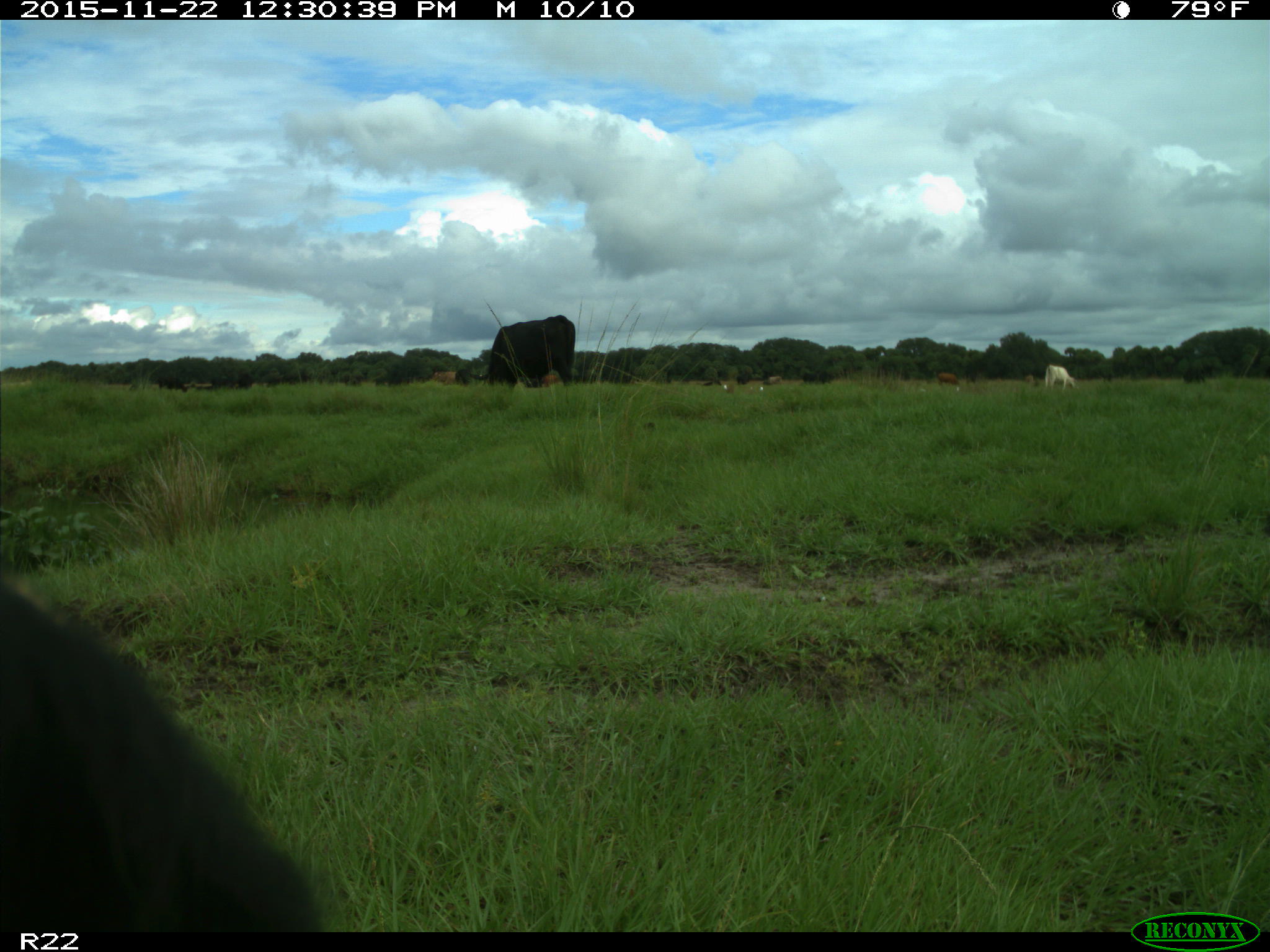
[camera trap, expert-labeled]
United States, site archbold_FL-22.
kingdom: Animalia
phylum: Chordata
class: Mammalia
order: Artiodactyla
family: Bovidae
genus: Bos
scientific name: Bos taurus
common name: domestic cow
Bos taurus (domestic cow).